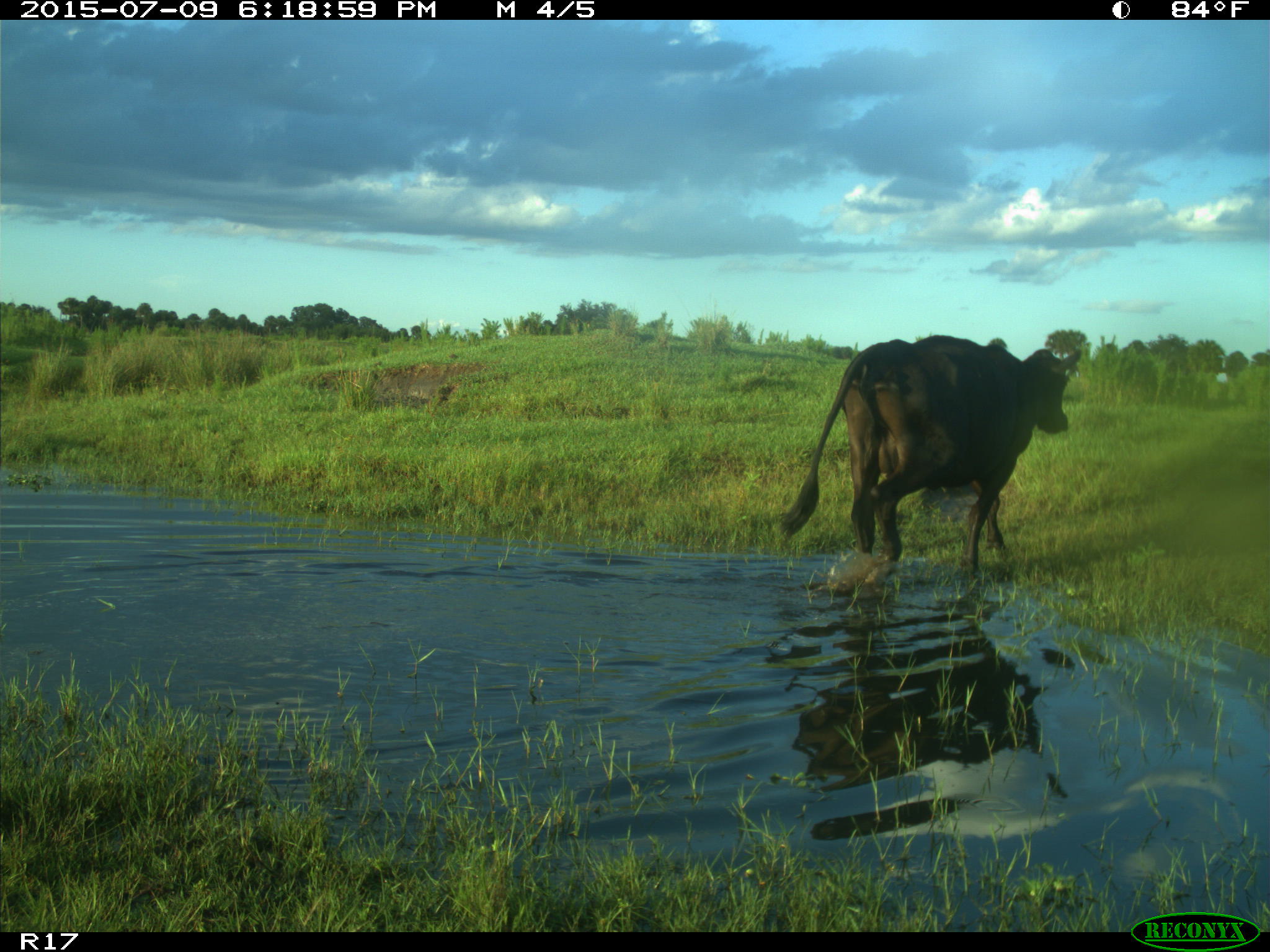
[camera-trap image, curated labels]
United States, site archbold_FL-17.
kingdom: Animalia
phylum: Chordata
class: Mammalia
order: Artiodactyla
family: Bovidae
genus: Bos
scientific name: Bos taurus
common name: domestic cow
Bos taurus (domestic cow).